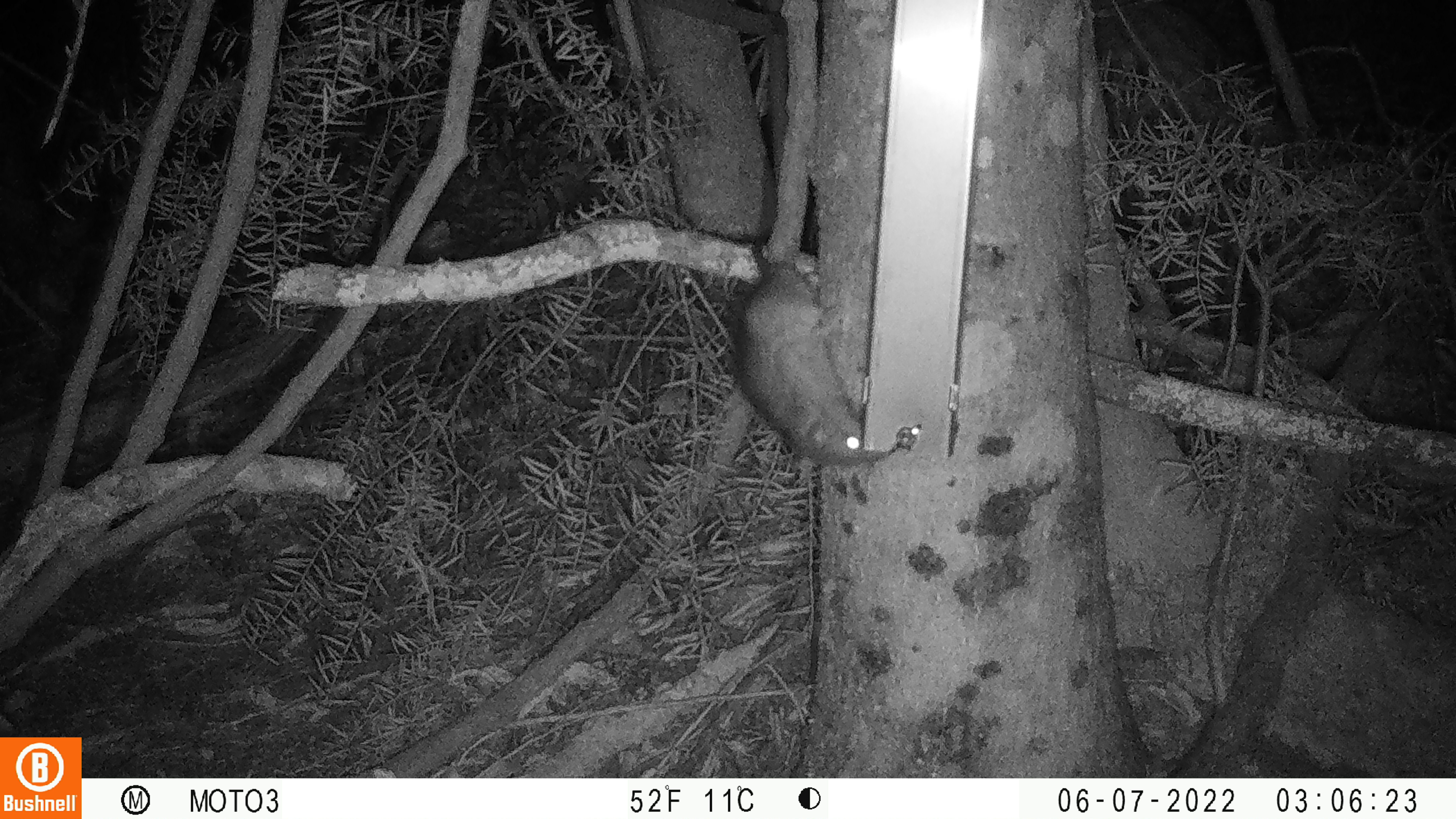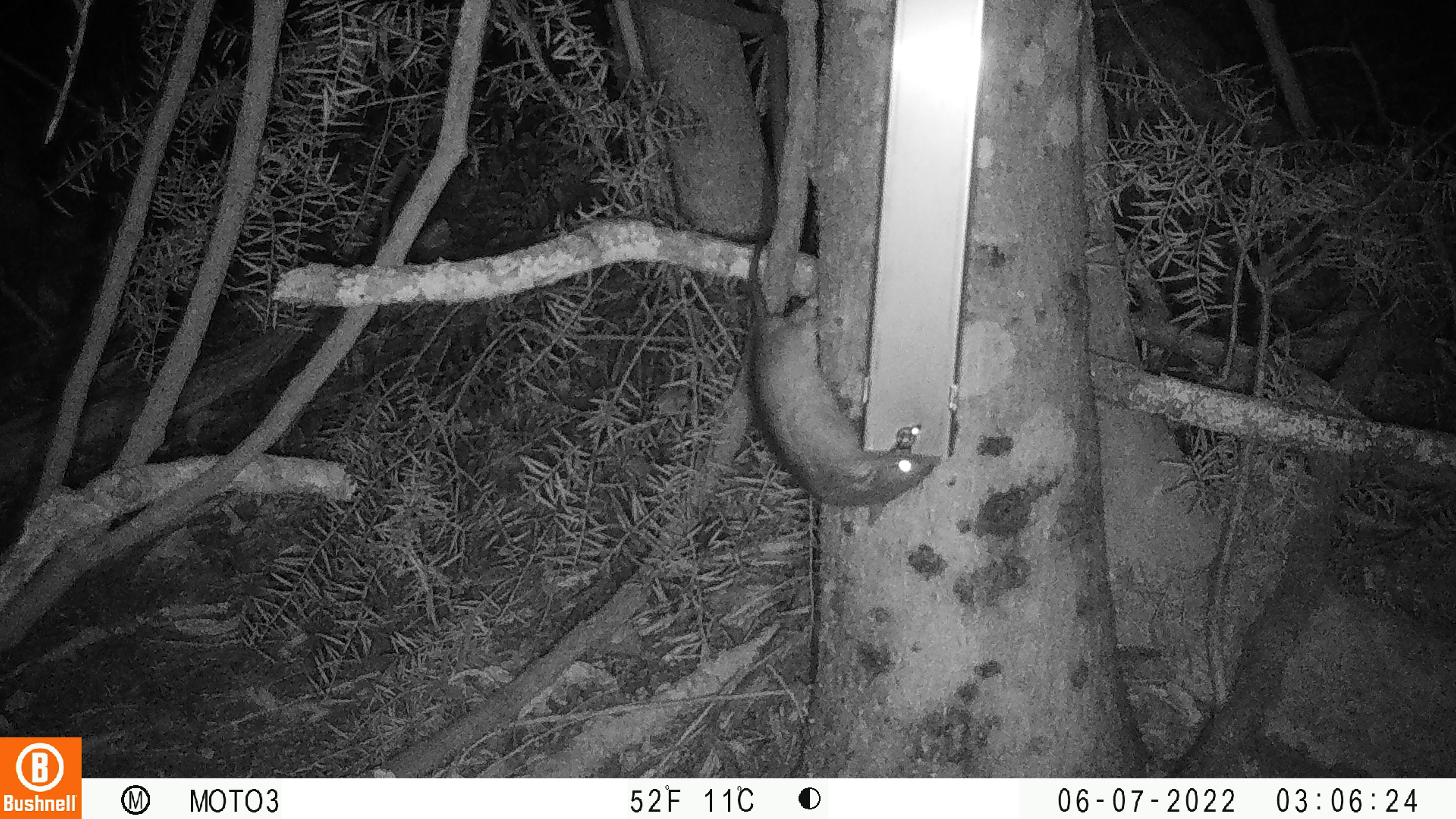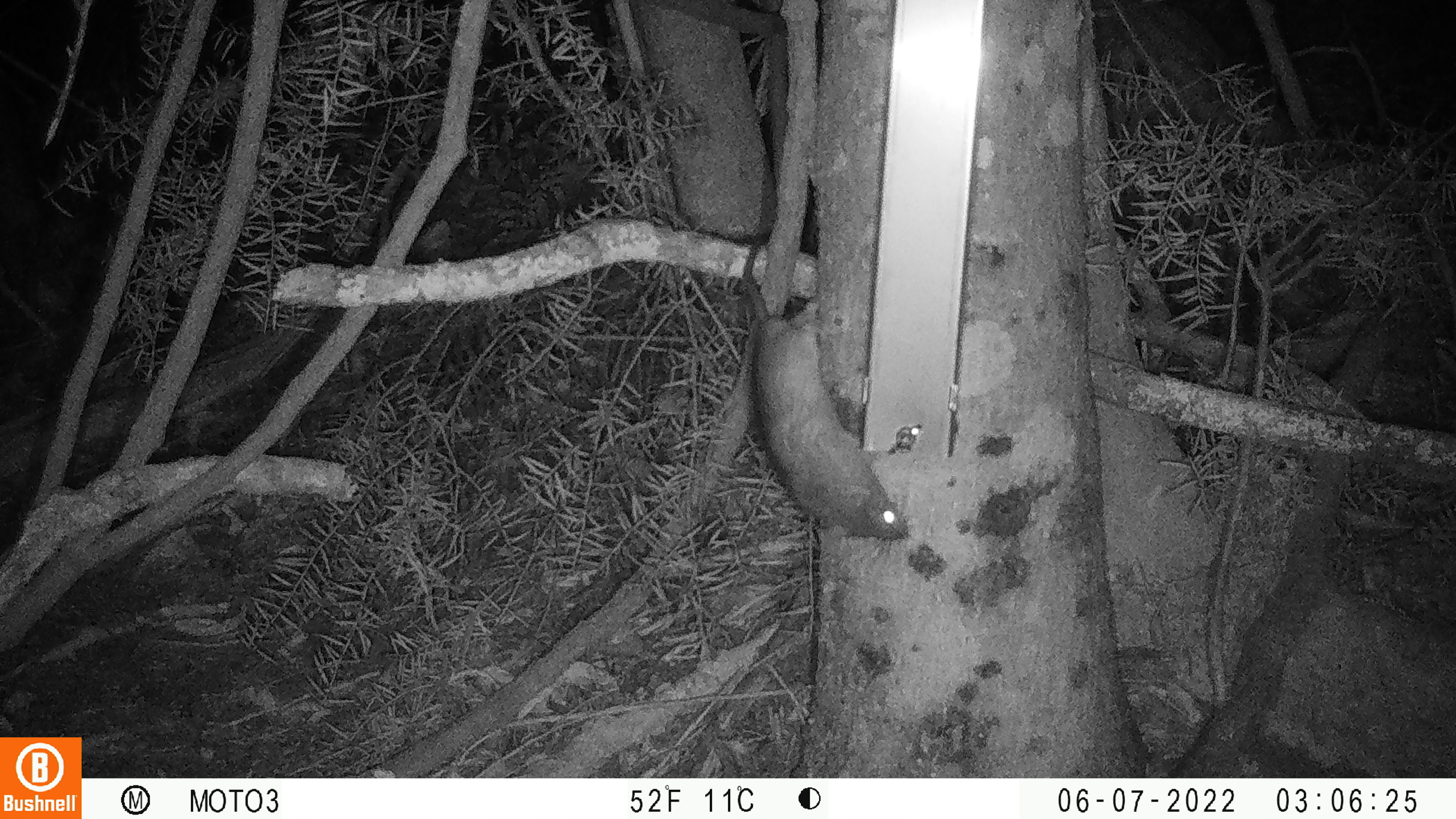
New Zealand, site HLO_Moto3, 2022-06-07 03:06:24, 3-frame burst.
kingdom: Animalia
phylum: Chordata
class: Mammalia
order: Rodentia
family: Muridae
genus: Rattus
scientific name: Rattus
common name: rat